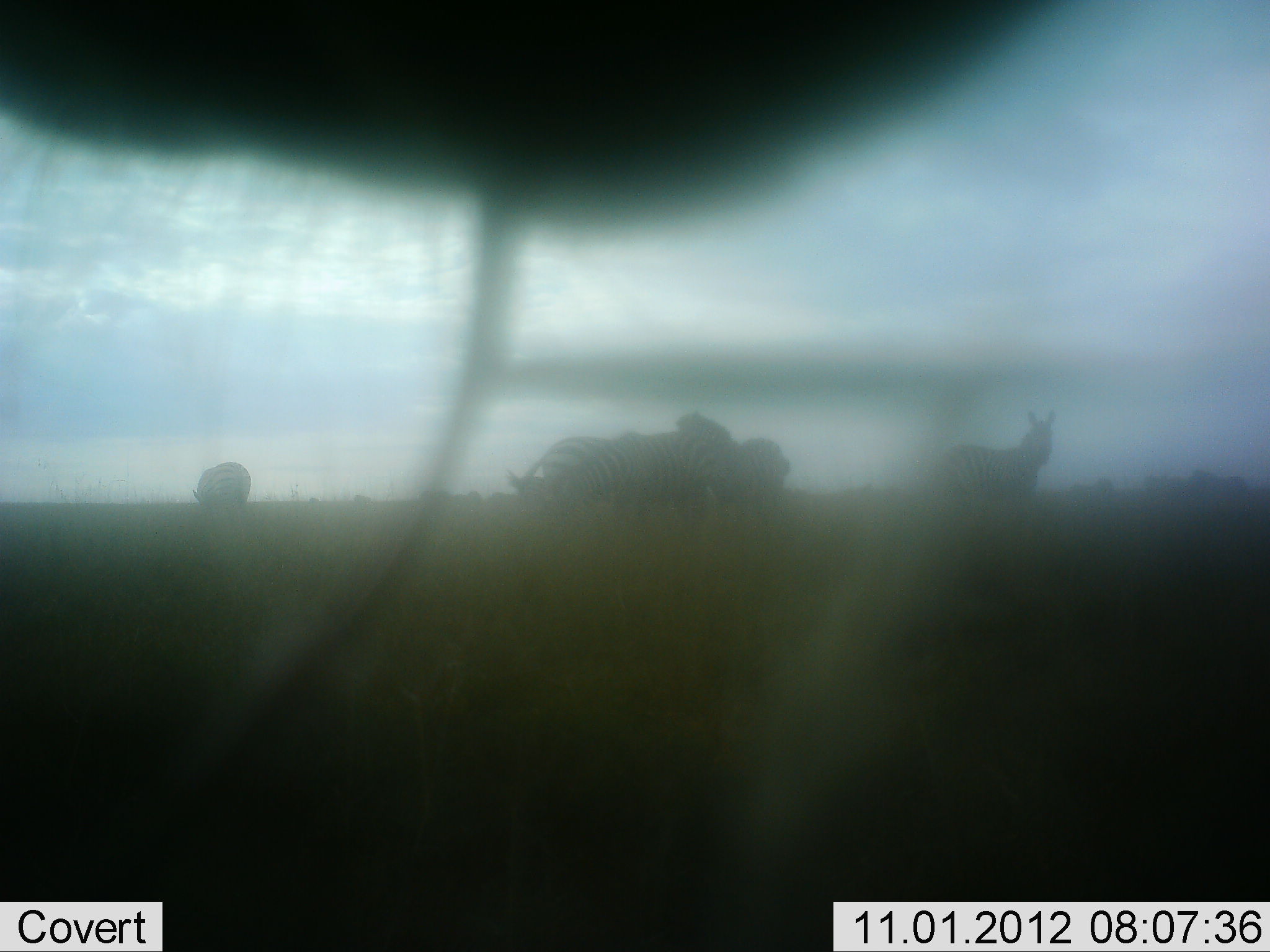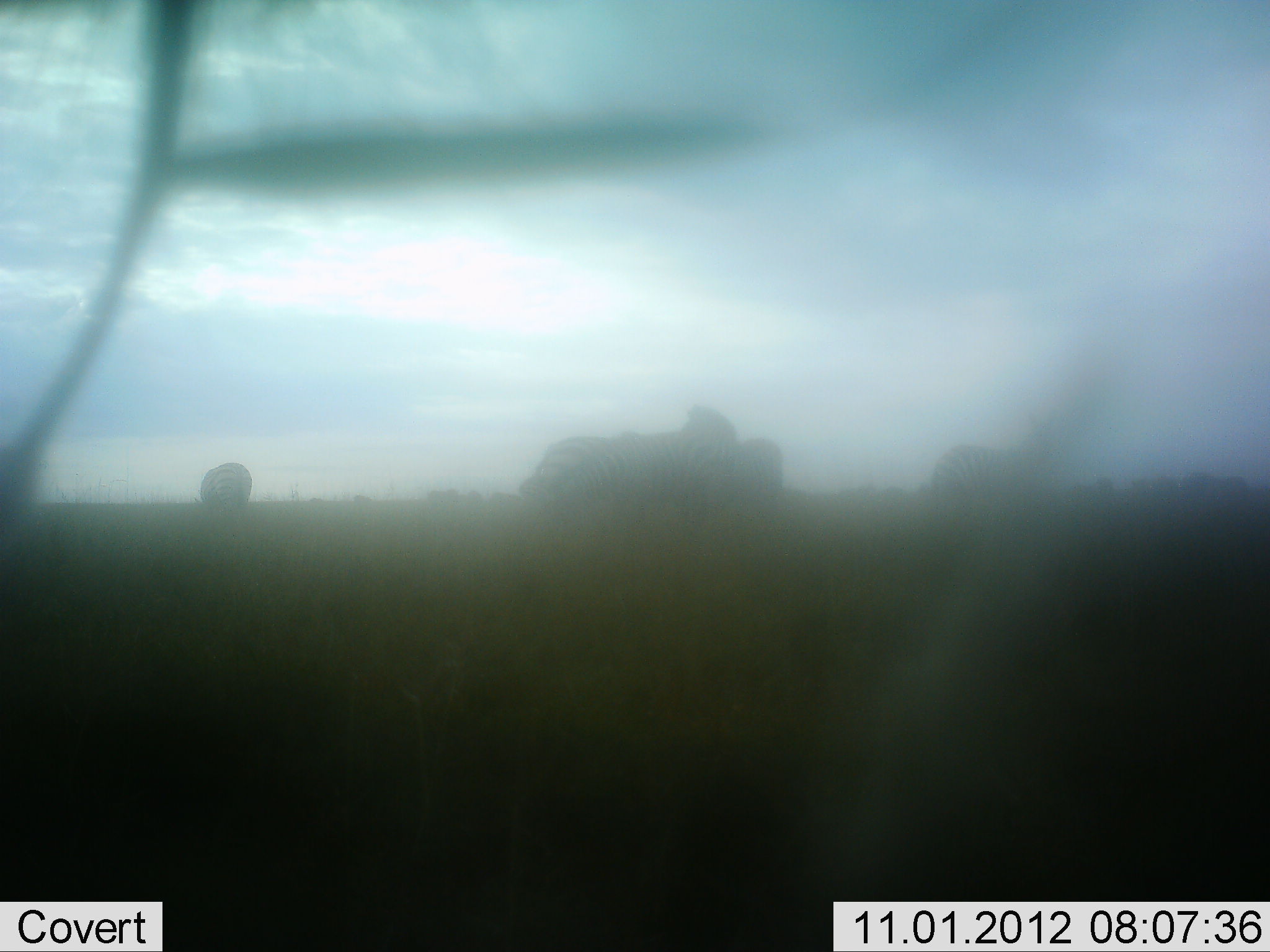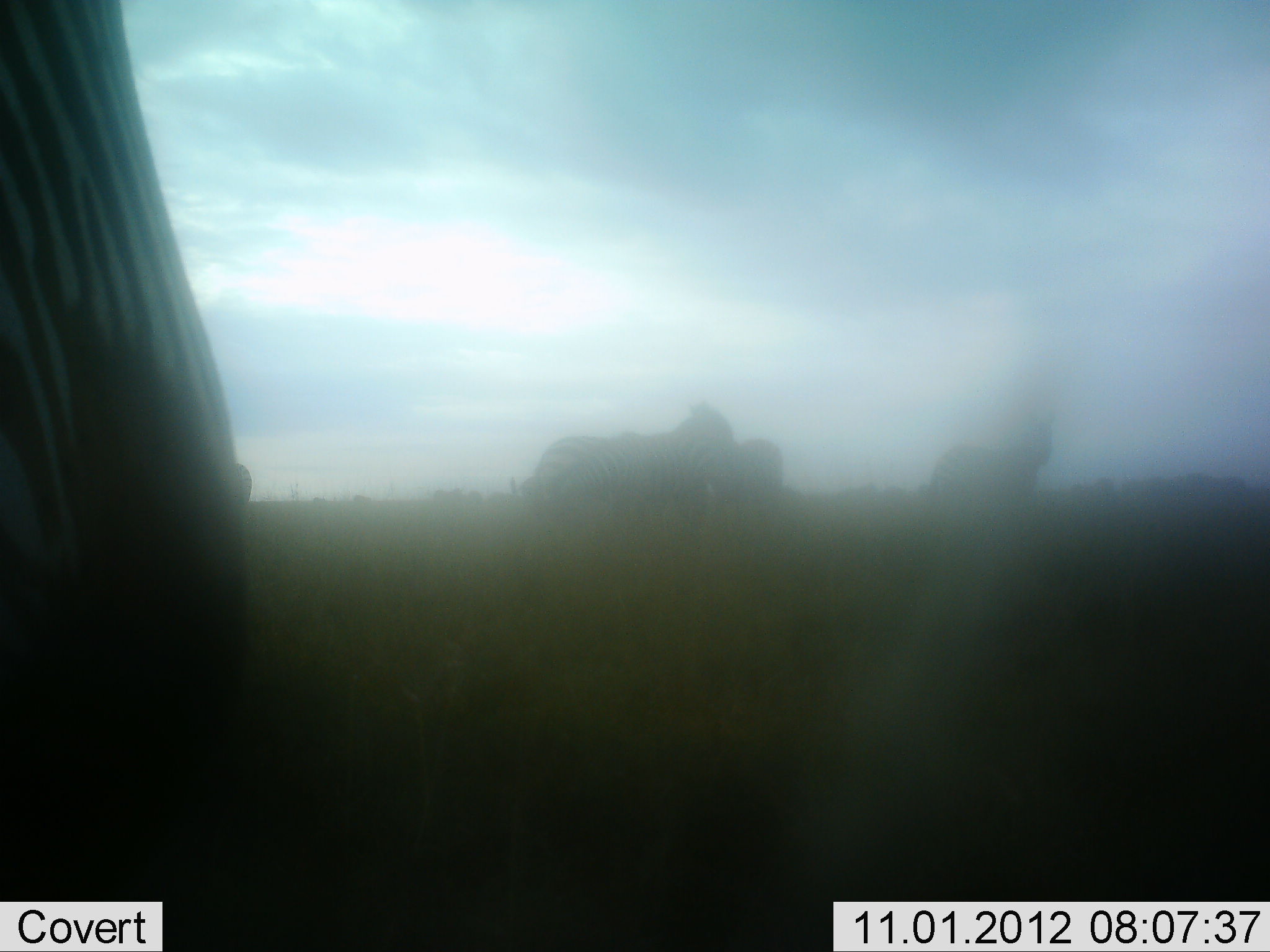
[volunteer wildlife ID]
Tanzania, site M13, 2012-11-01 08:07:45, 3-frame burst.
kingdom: Animalia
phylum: Chordata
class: Mammalia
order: Perissodactyla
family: Equidae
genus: Equus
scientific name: Equus quagga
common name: plains zebra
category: zebra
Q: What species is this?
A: Zebra (plains zebra) (Equus quagga).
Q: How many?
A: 4.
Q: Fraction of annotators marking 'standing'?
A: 82%.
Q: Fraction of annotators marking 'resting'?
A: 0%.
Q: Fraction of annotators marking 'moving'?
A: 9%.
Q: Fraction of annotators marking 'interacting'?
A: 9%.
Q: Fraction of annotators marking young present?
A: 0%.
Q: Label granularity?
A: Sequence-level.